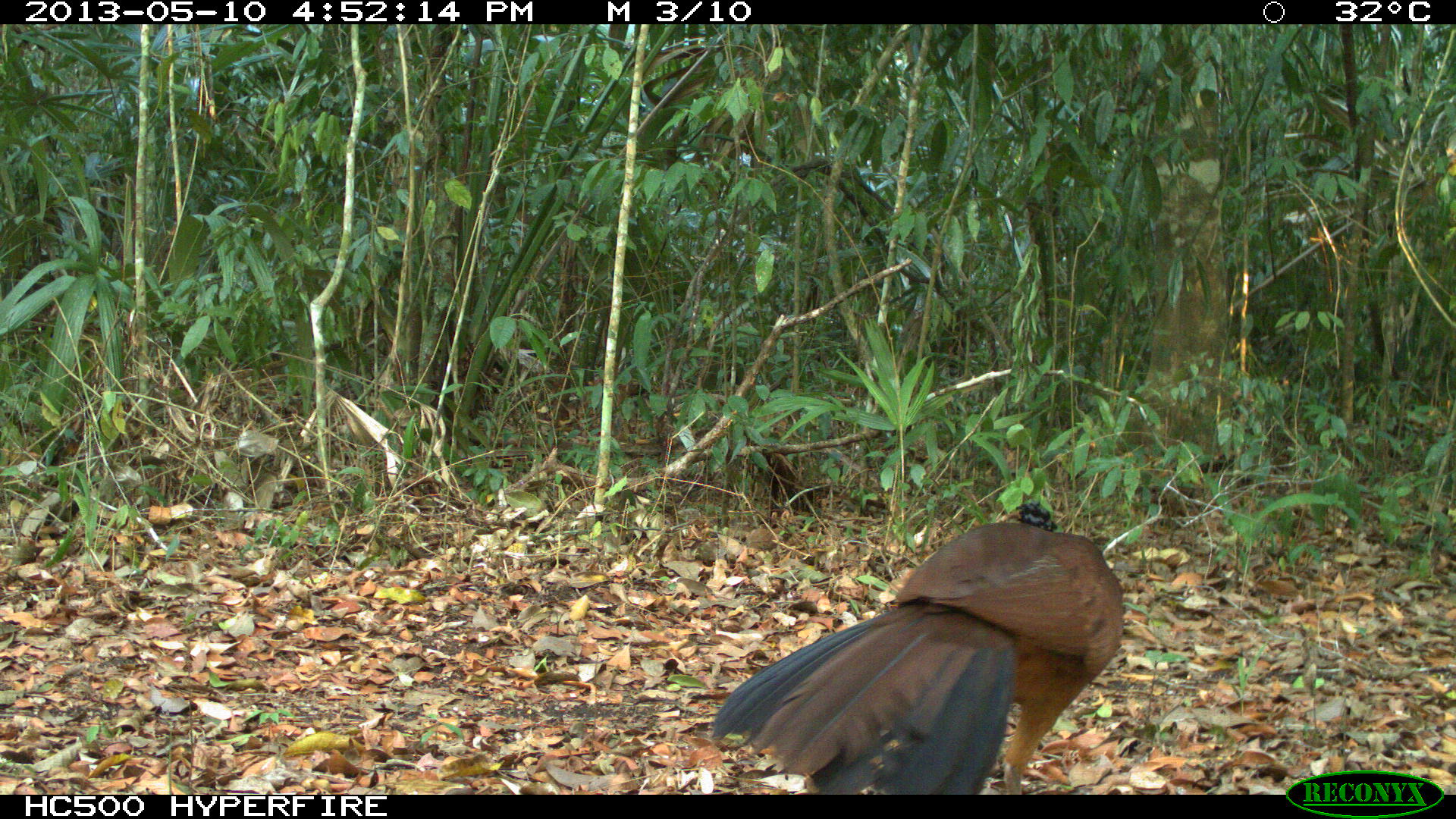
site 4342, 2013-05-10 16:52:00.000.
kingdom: Animalia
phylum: Chordata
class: Aves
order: Galliformes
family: Cracidae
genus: Crax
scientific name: Crax rubra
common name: great curassow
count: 1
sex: female